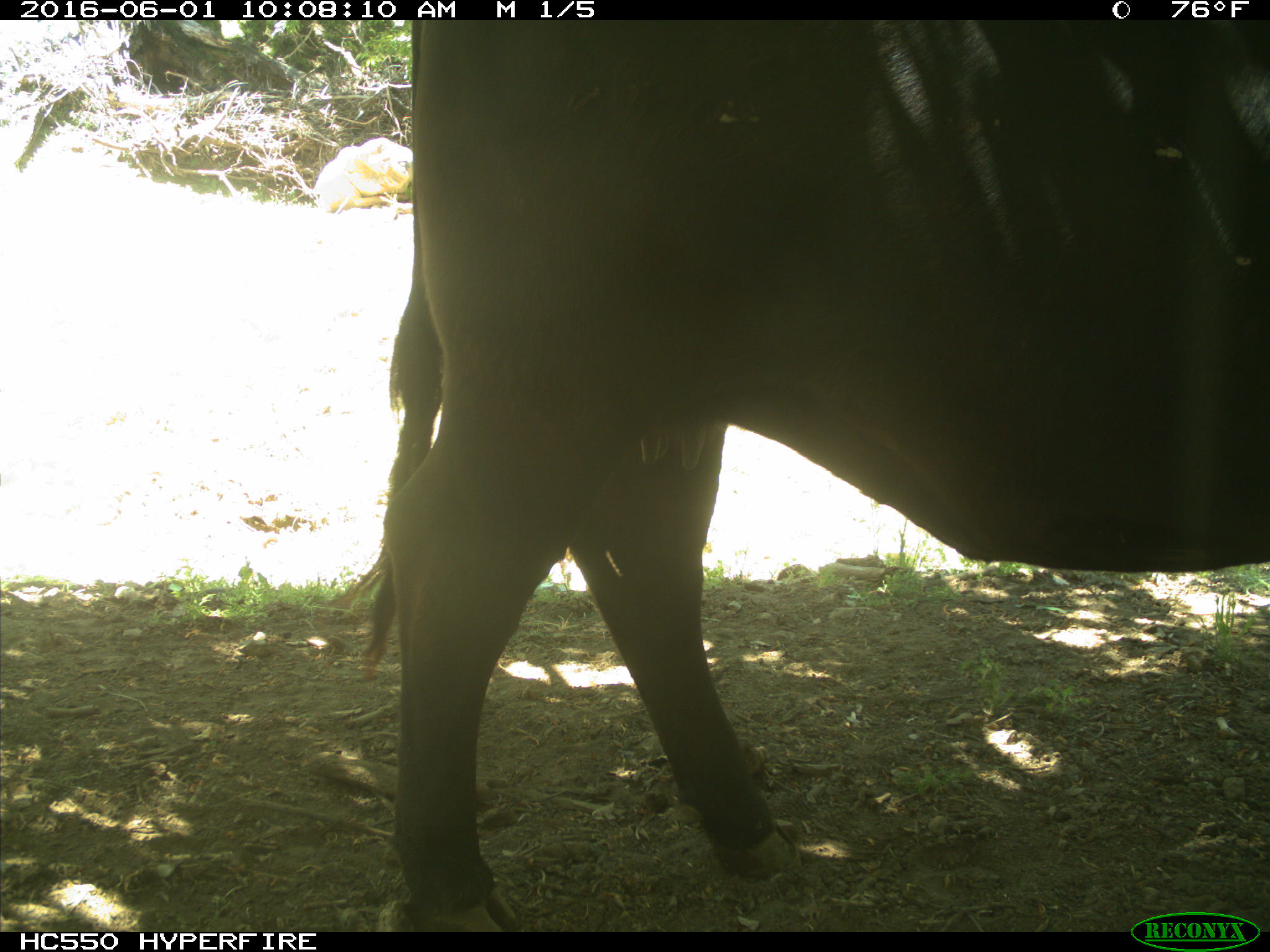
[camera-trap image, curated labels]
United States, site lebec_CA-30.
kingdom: Animalia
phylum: Chordata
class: Mammalia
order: Artiodactyla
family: Bovidae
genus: Bos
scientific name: Bos taurus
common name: domestic cow